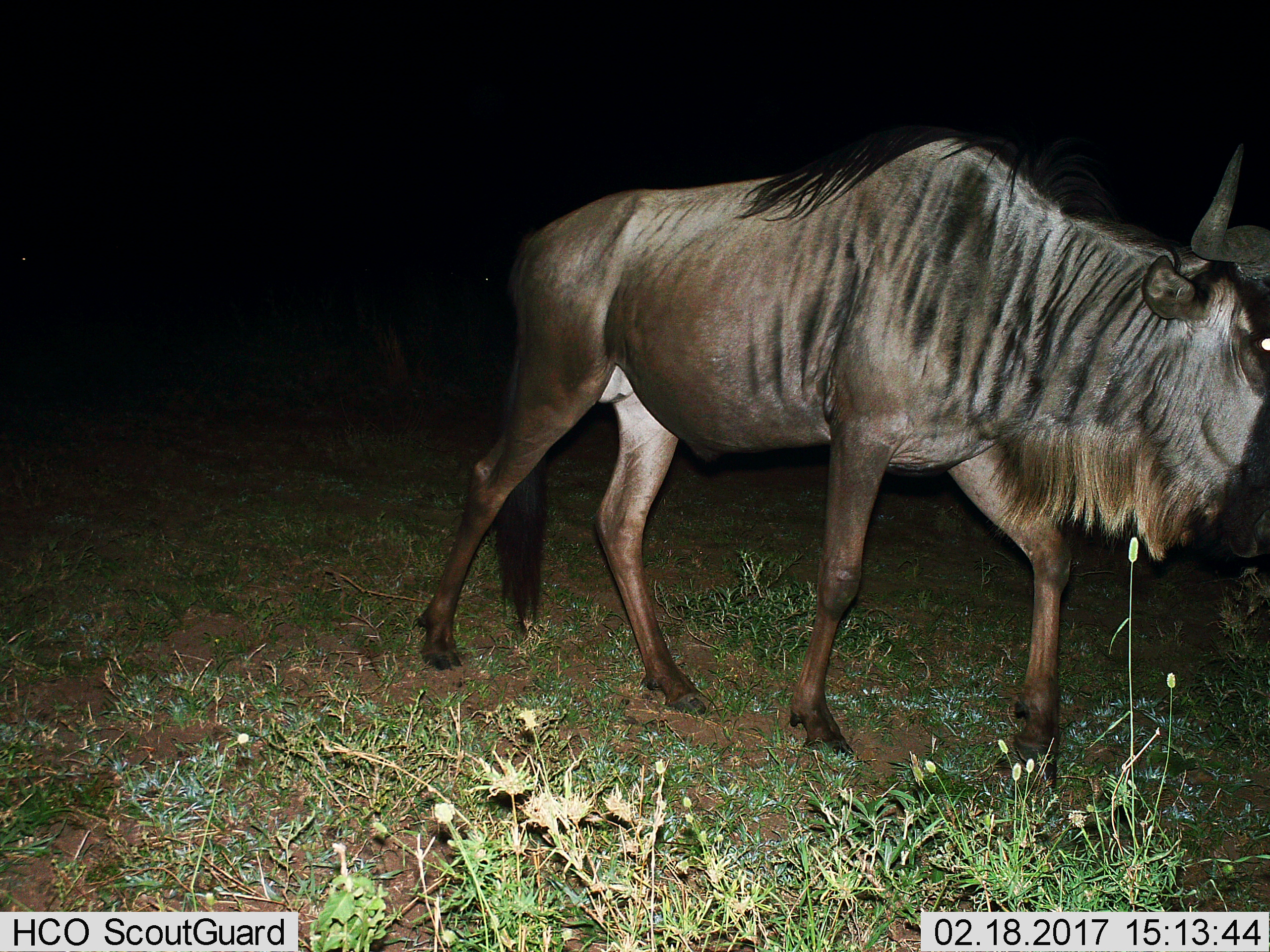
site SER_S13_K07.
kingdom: Animalia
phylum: Chordata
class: Mammalia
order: Artiodactyla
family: Bovidae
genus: Connochaetes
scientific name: Connochaetes taurinus taurinus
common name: blue wildebeest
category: wildebeestblue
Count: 1.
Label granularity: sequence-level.